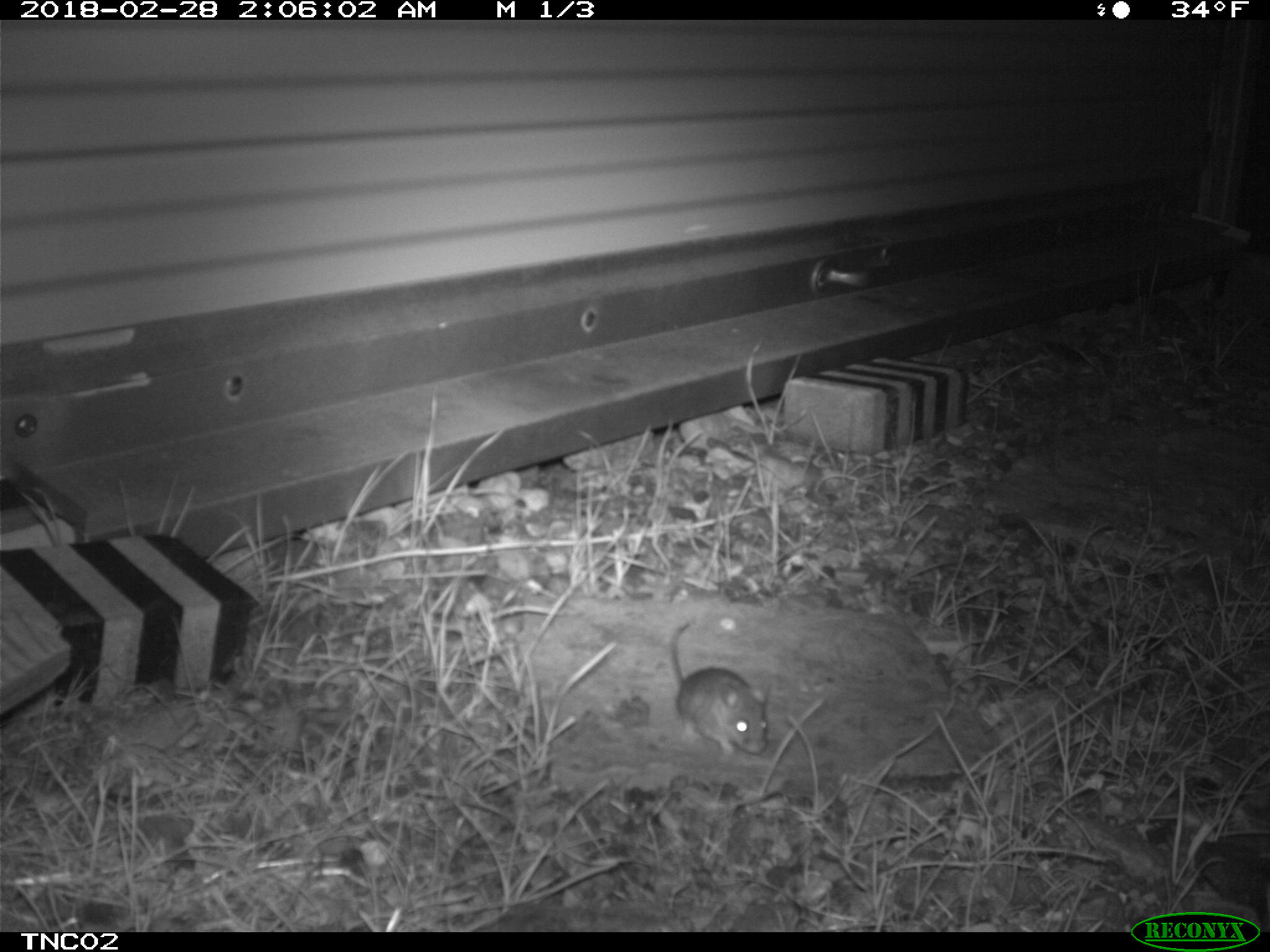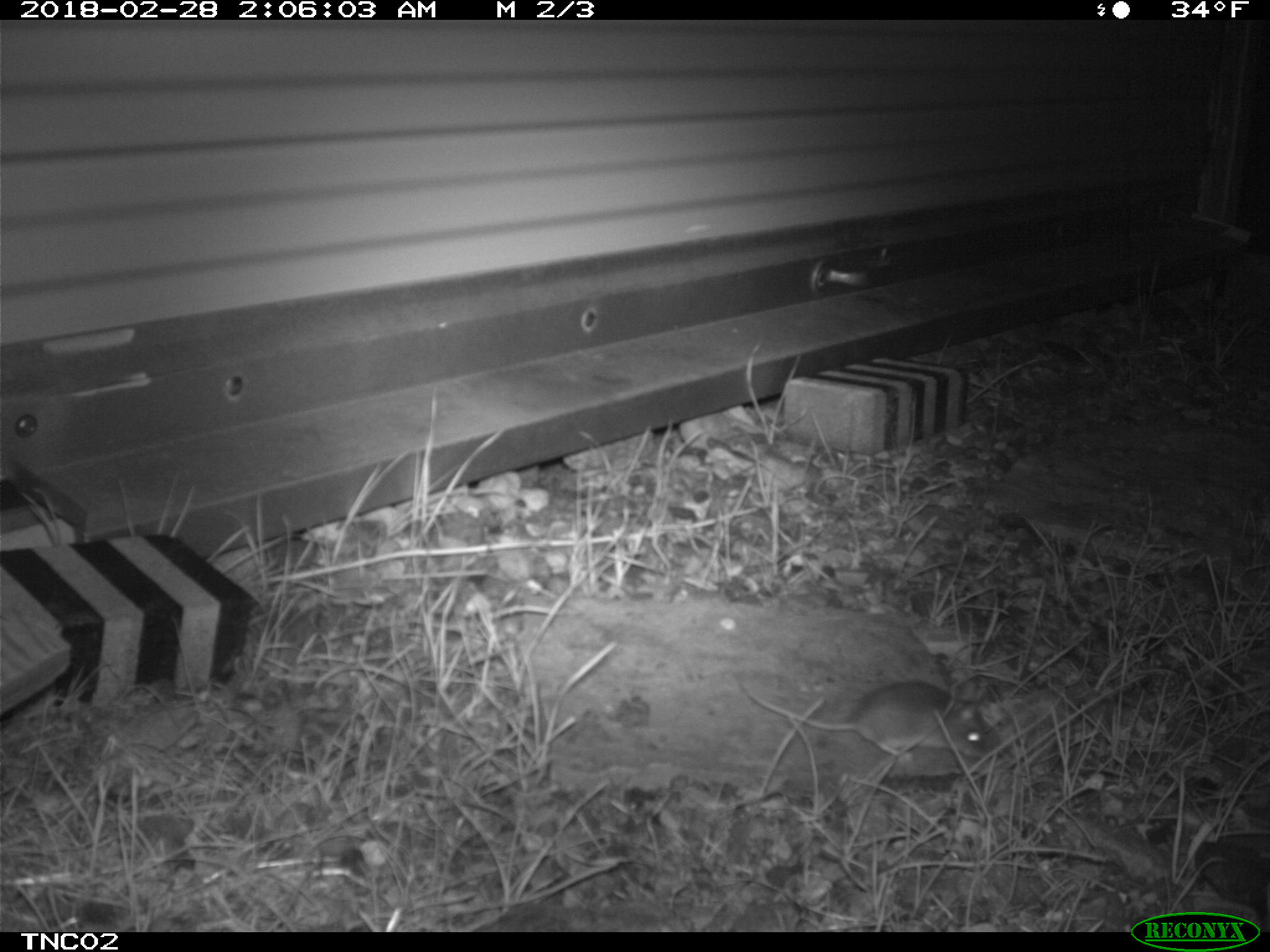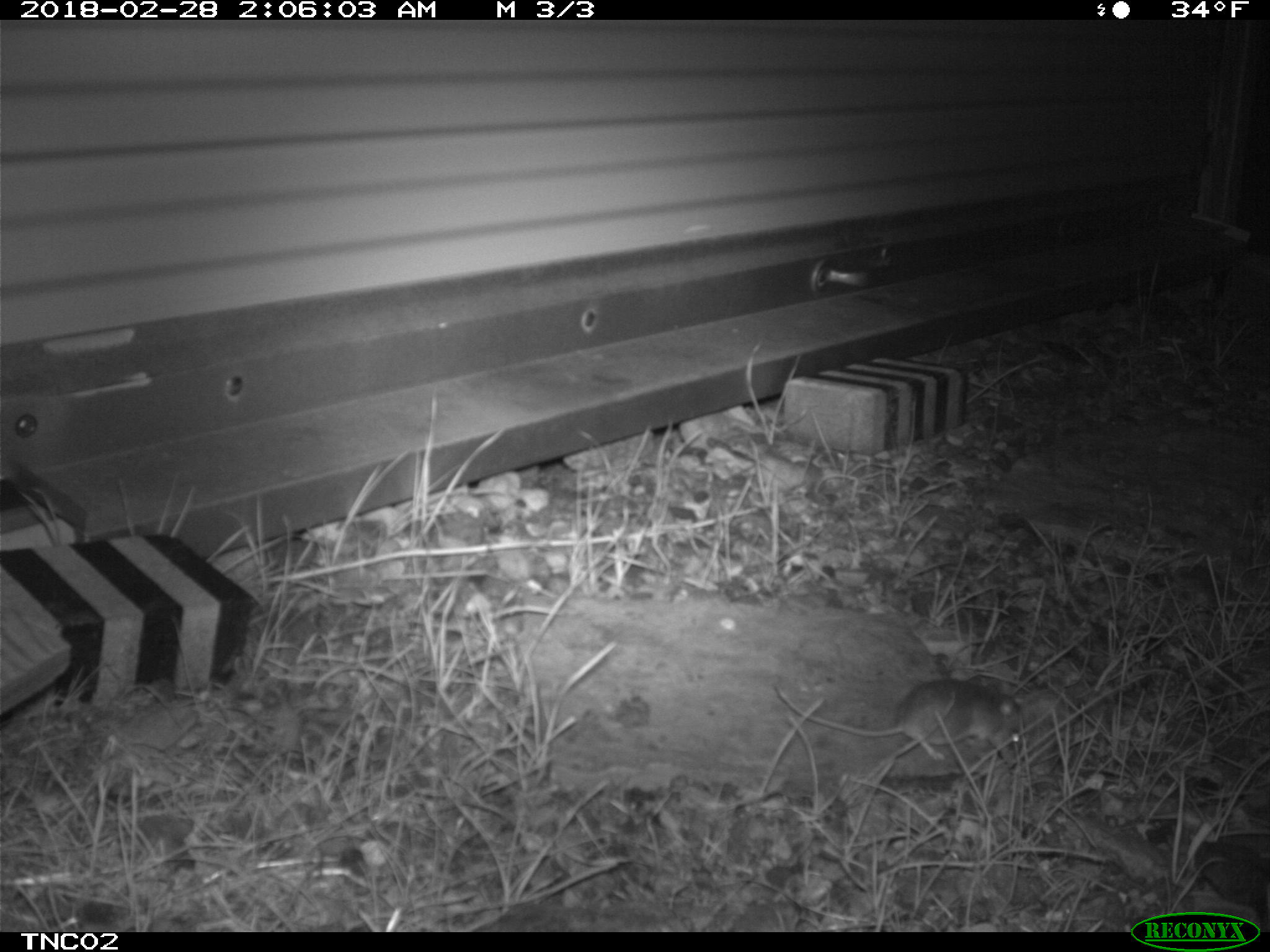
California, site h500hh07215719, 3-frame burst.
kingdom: Animalia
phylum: Chordata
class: Mammalia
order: Rodentia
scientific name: Rodentia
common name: rodent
Rodent (Rodentia).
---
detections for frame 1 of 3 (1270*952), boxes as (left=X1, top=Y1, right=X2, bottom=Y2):
rodent: (left=668, top=619, right=771, bottom=760)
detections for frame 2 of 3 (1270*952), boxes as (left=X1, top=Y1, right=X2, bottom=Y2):
rodent: (left=736, top=677, right=989, bottom=762)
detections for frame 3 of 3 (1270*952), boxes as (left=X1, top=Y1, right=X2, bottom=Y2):
rodent: (left=775, top=677, right=1024, bottom=762)